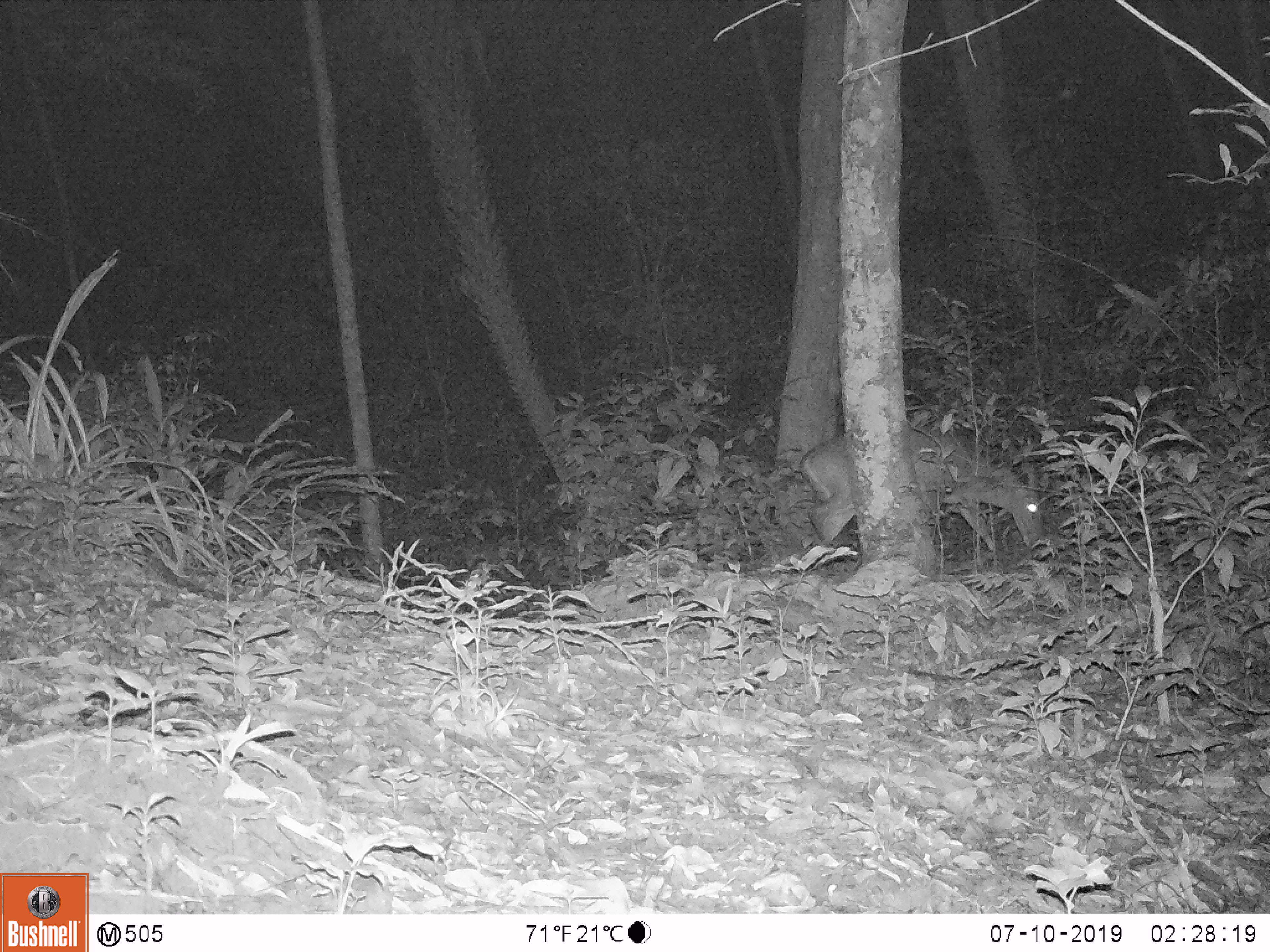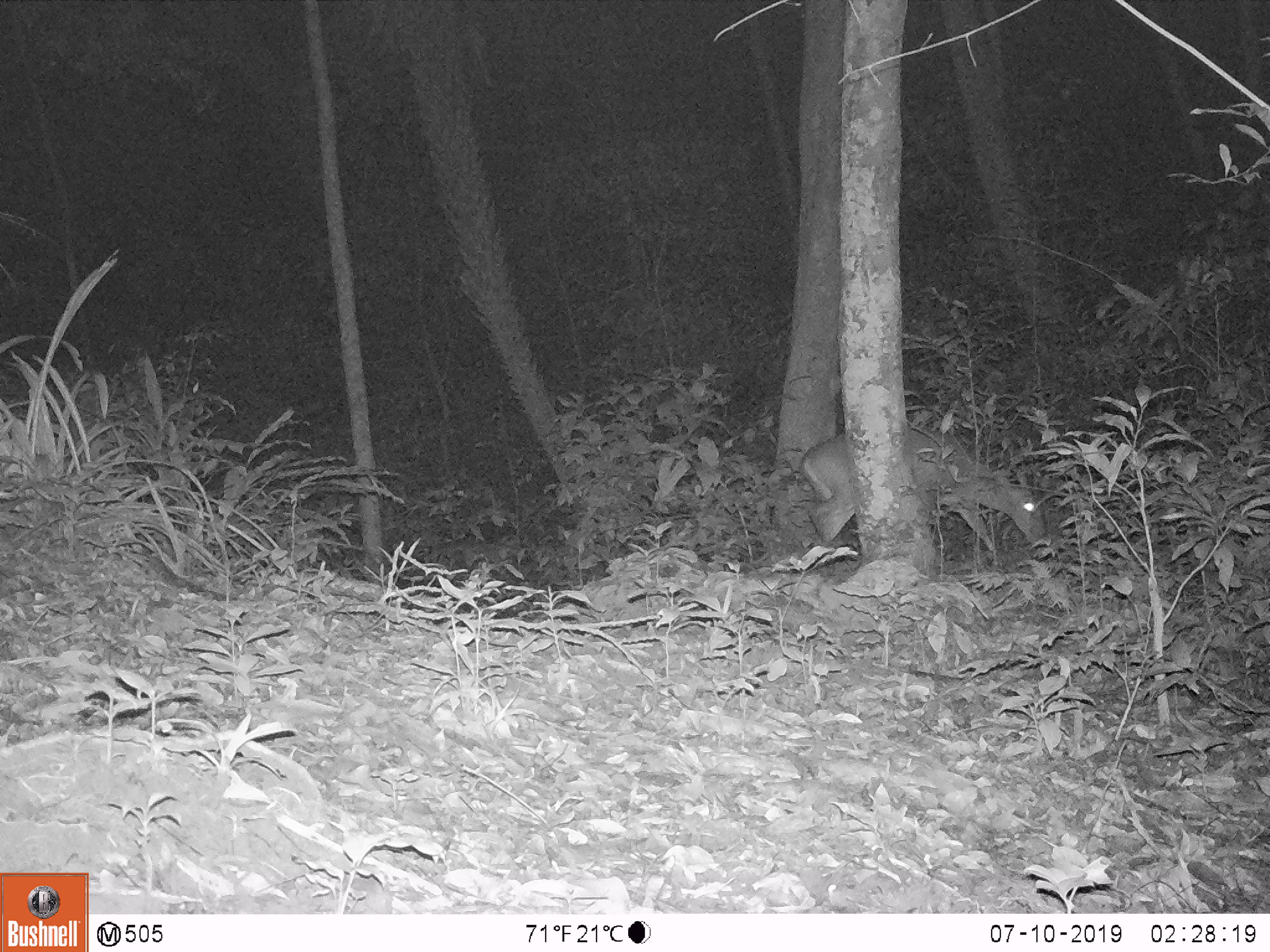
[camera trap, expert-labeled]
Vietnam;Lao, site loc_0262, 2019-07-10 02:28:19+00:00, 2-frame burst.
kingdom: Animalia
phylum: Chordata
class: Mammalia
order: Artiodactyla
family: Cervidae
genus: Muntiacus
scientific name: Muntiacus vuquangensis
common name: large-antlered muntjac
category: large antlered muntjac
Large antlered muntjac (large-antlered muntjac) (Muntiacus vuquangensis). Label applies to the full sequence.